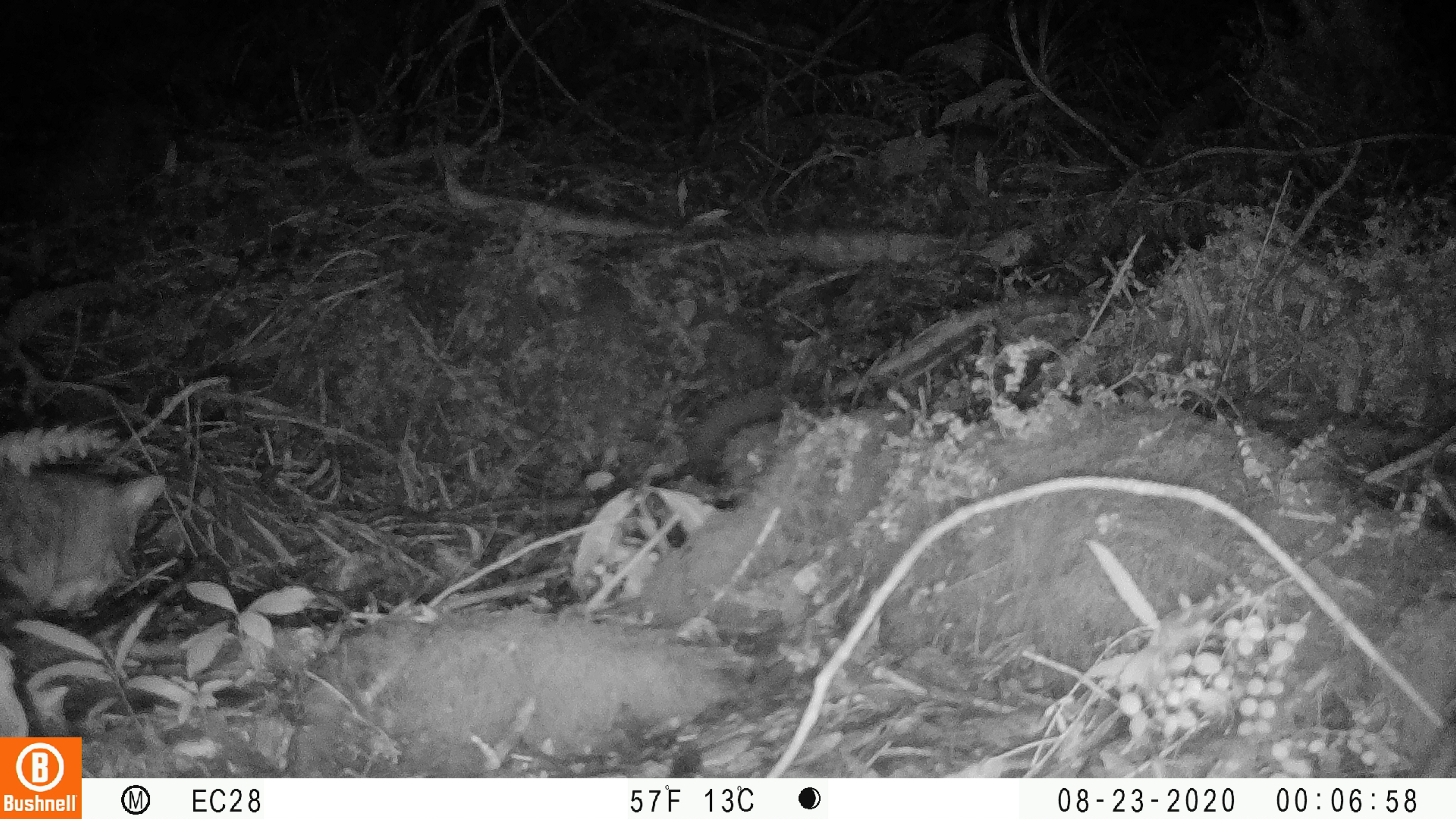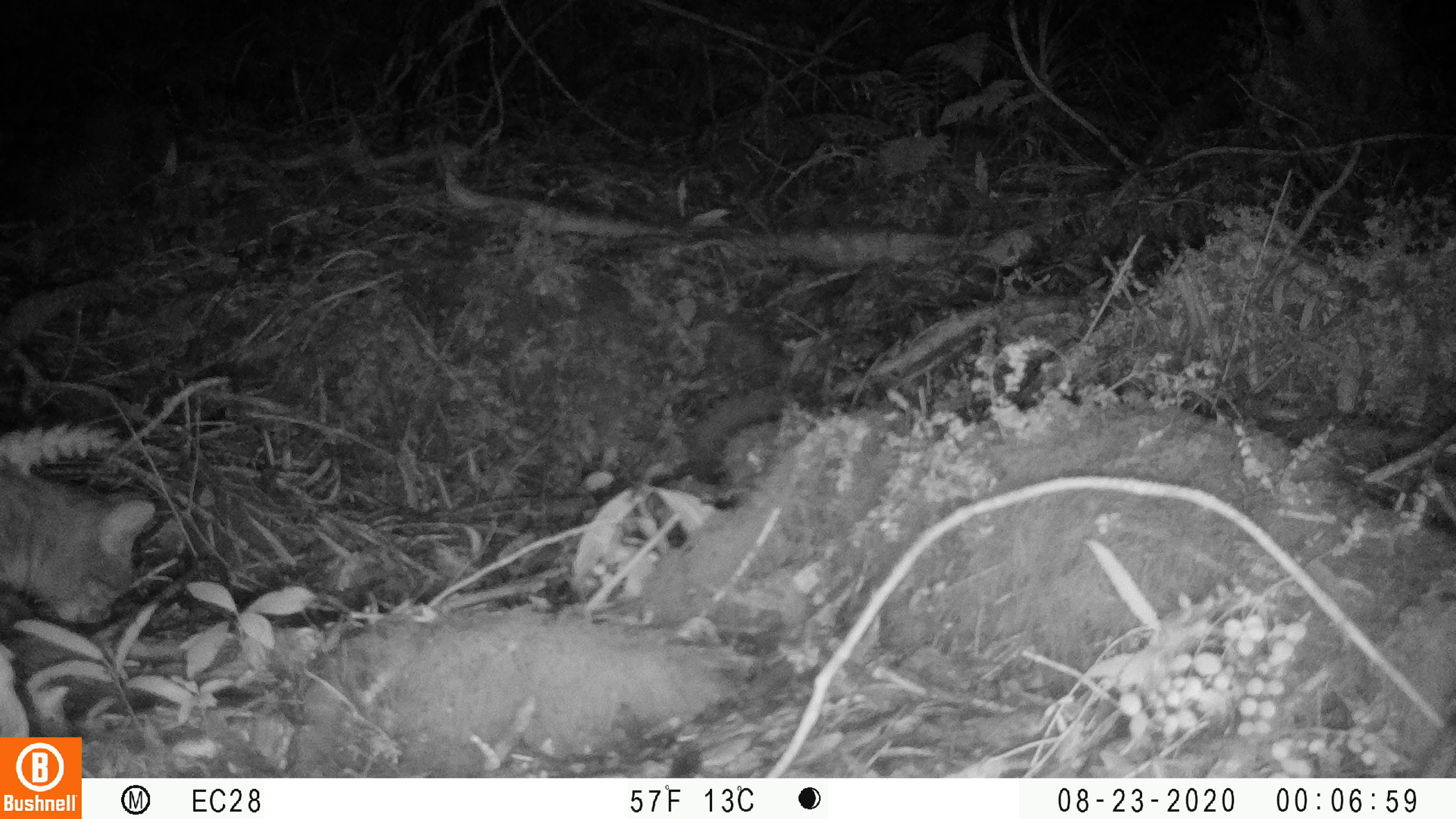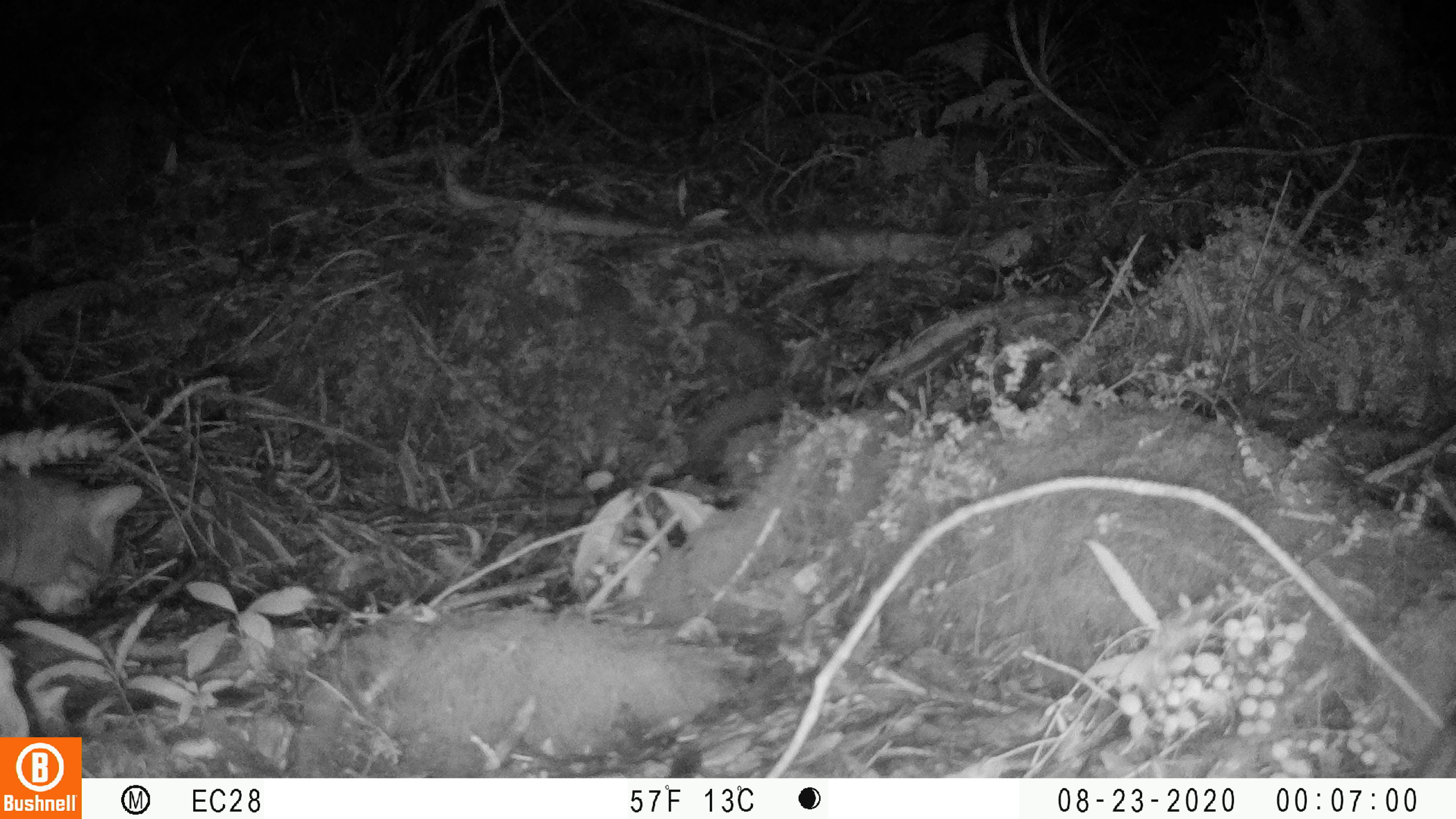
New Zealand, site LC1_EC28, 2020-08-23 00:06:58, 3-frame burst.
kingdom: Animalia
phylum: Chordata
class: Mammalia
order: Carnivora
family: Felidae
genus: Felis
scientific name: Felis catus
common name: domestic cat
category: cat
Cat (domestic cat) (Felis catus).